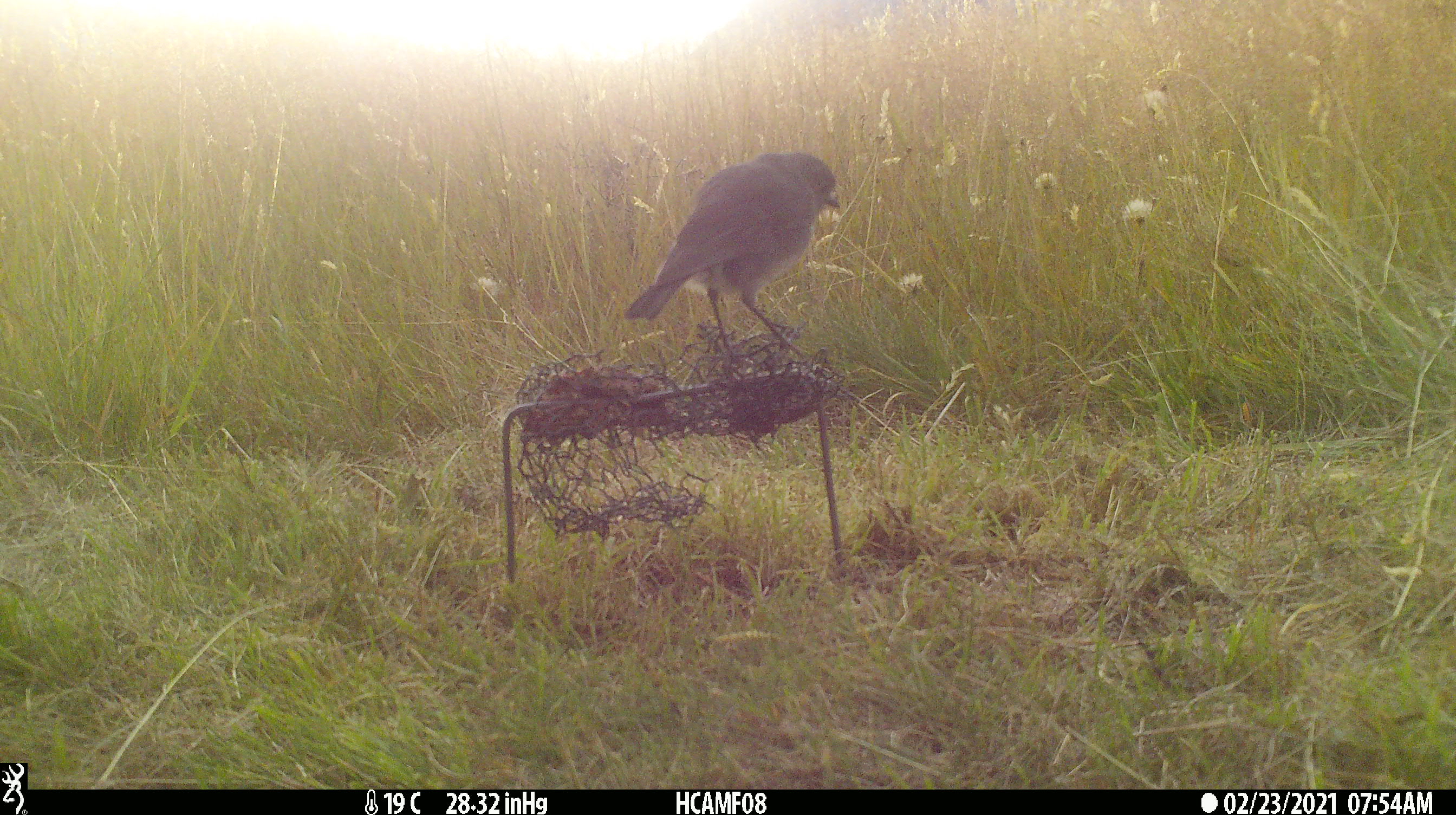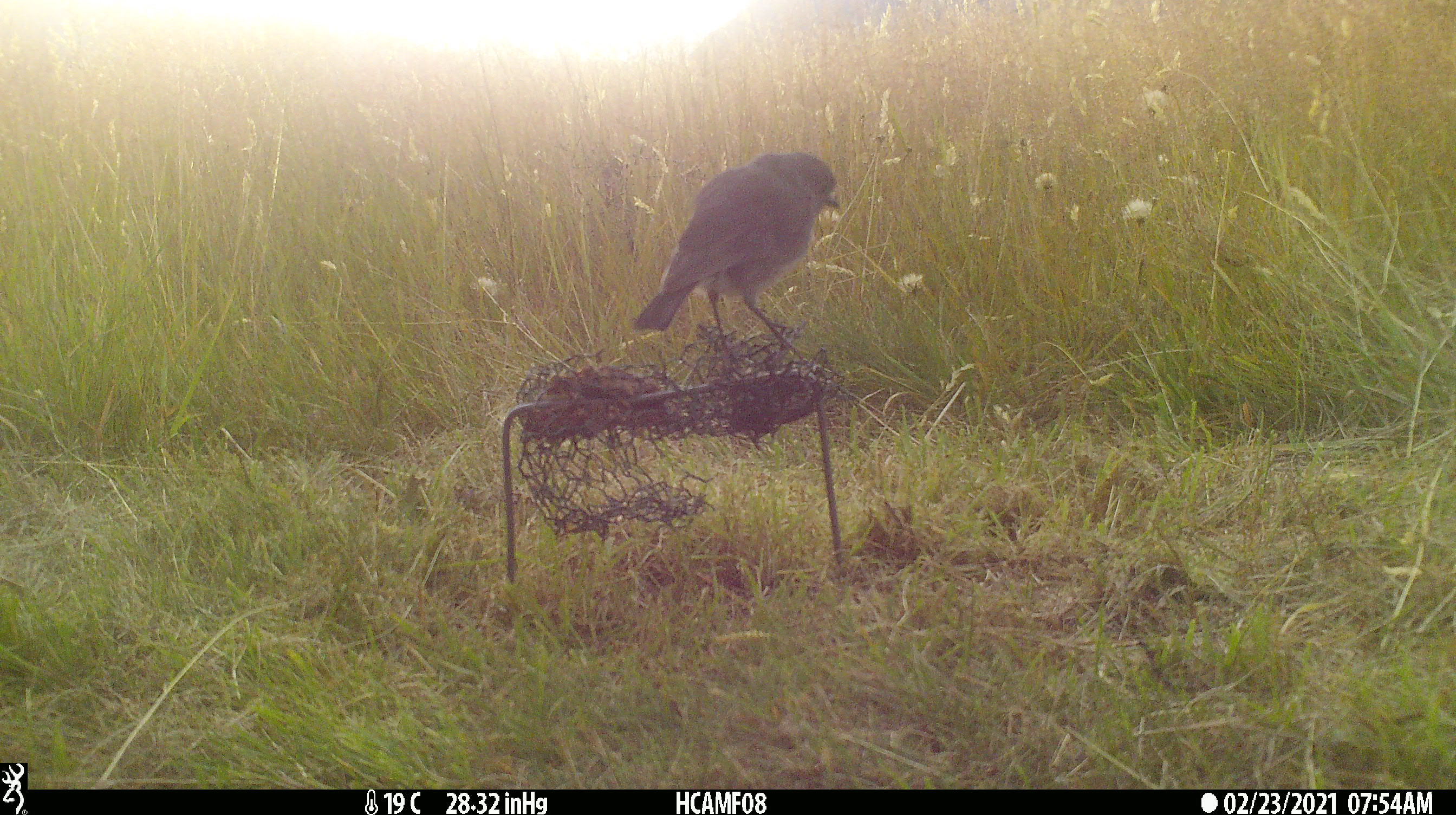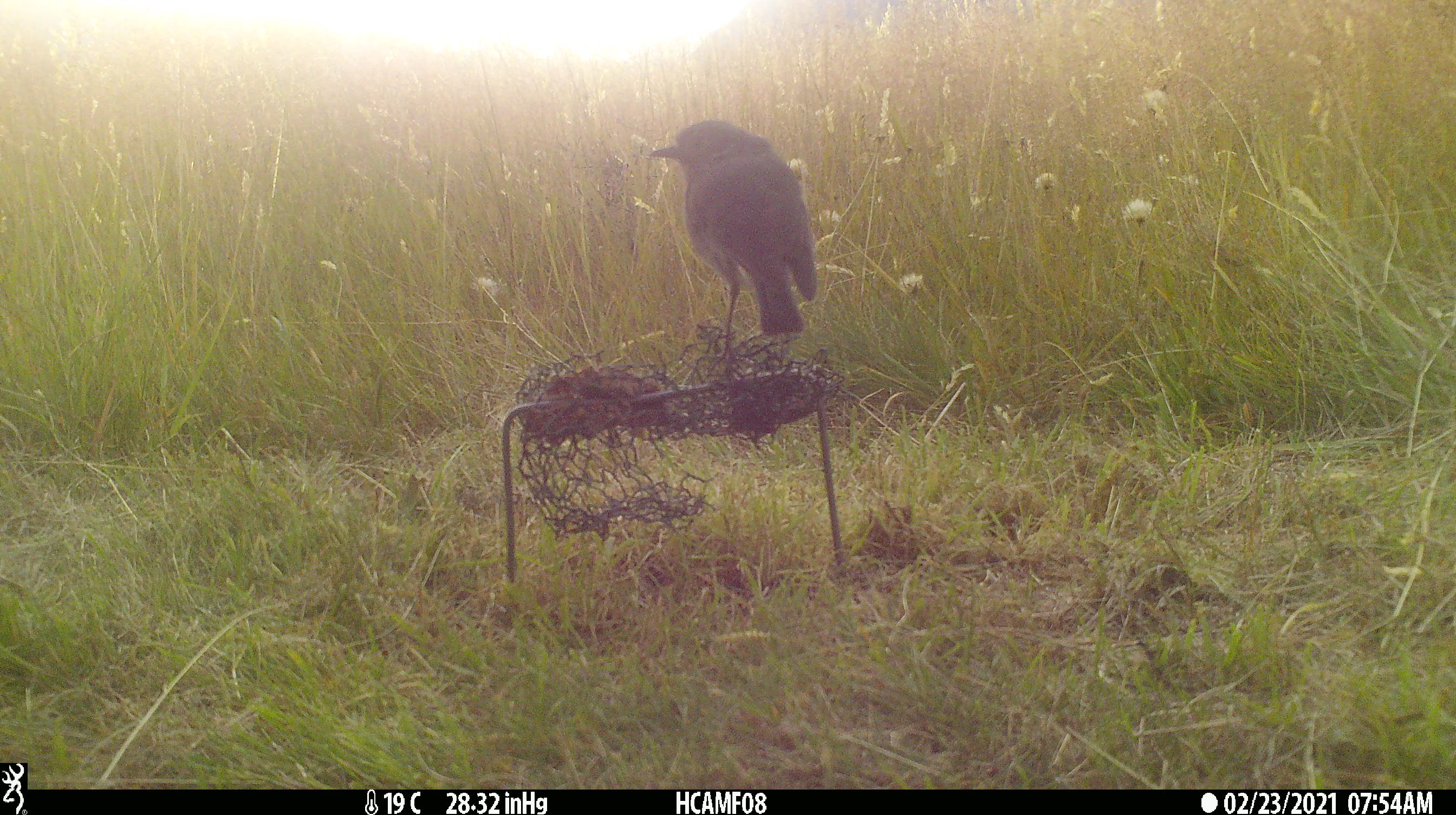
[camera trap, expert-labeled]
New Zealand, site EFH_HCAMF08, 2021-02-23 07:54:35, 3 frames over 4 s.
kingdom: Animalia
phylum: Chordata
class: Aves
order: Passeriformes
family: Petroicidae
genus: Petroica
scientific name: Petroica australis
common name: new zealand robin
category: robin